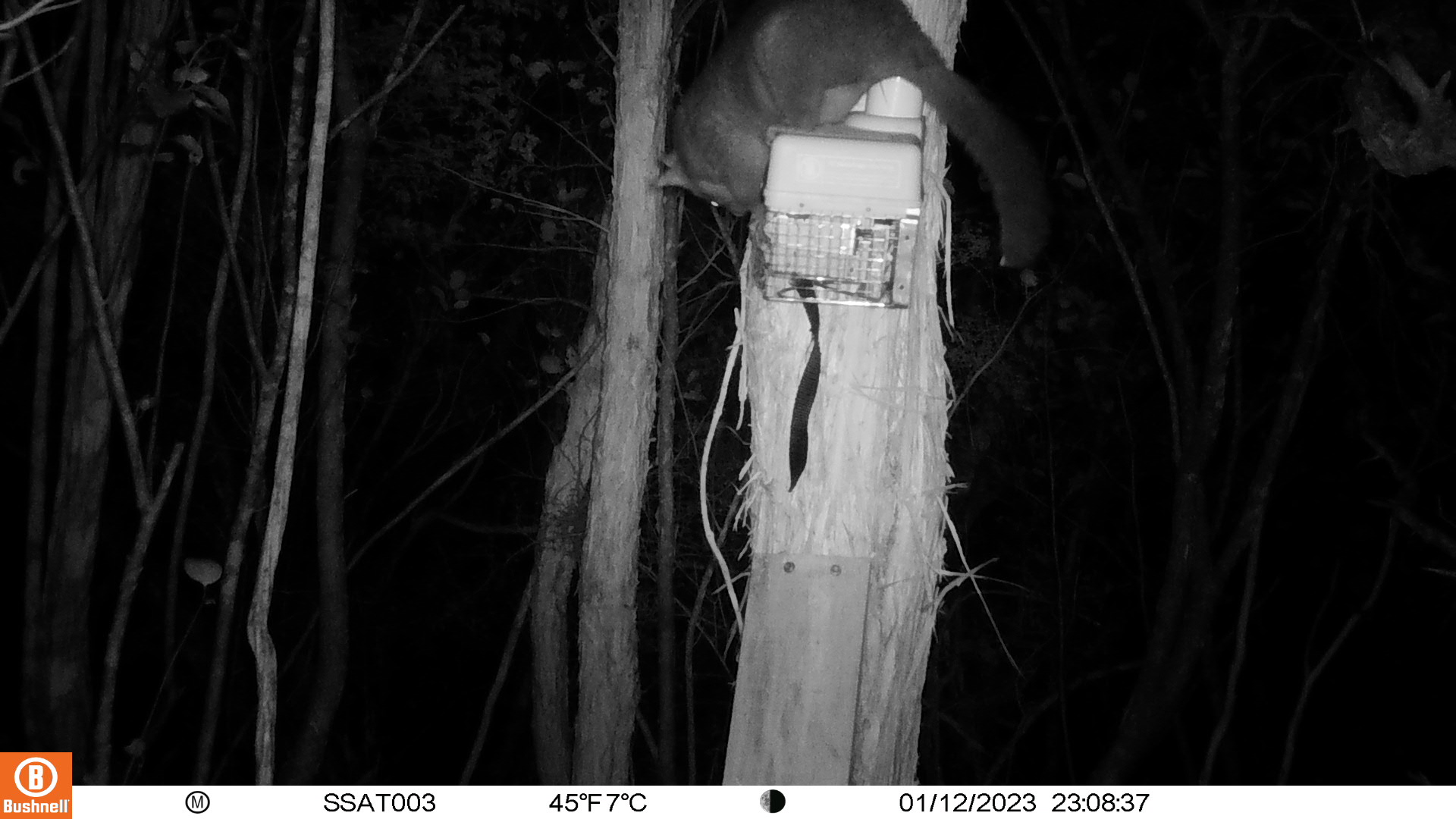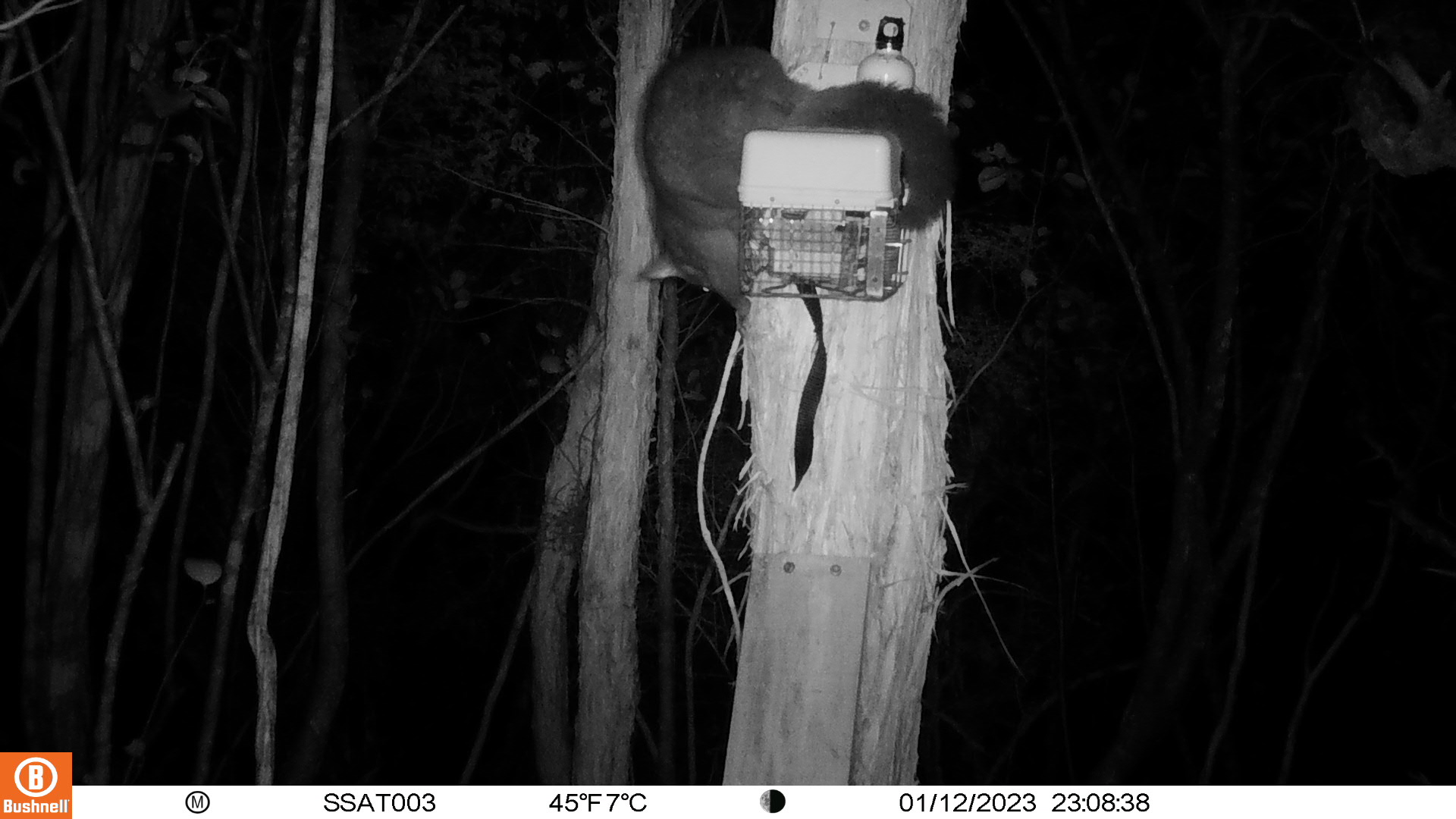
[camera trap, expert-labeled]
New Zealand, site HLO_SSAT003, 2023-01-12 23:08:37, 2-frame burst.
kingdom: Animalia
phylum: Chordata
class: Mammalia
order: Diprotodontia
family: Phalangeridae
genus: Trichosurus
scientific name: Trichosurus vulpecula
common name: common brushtail possum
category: possum